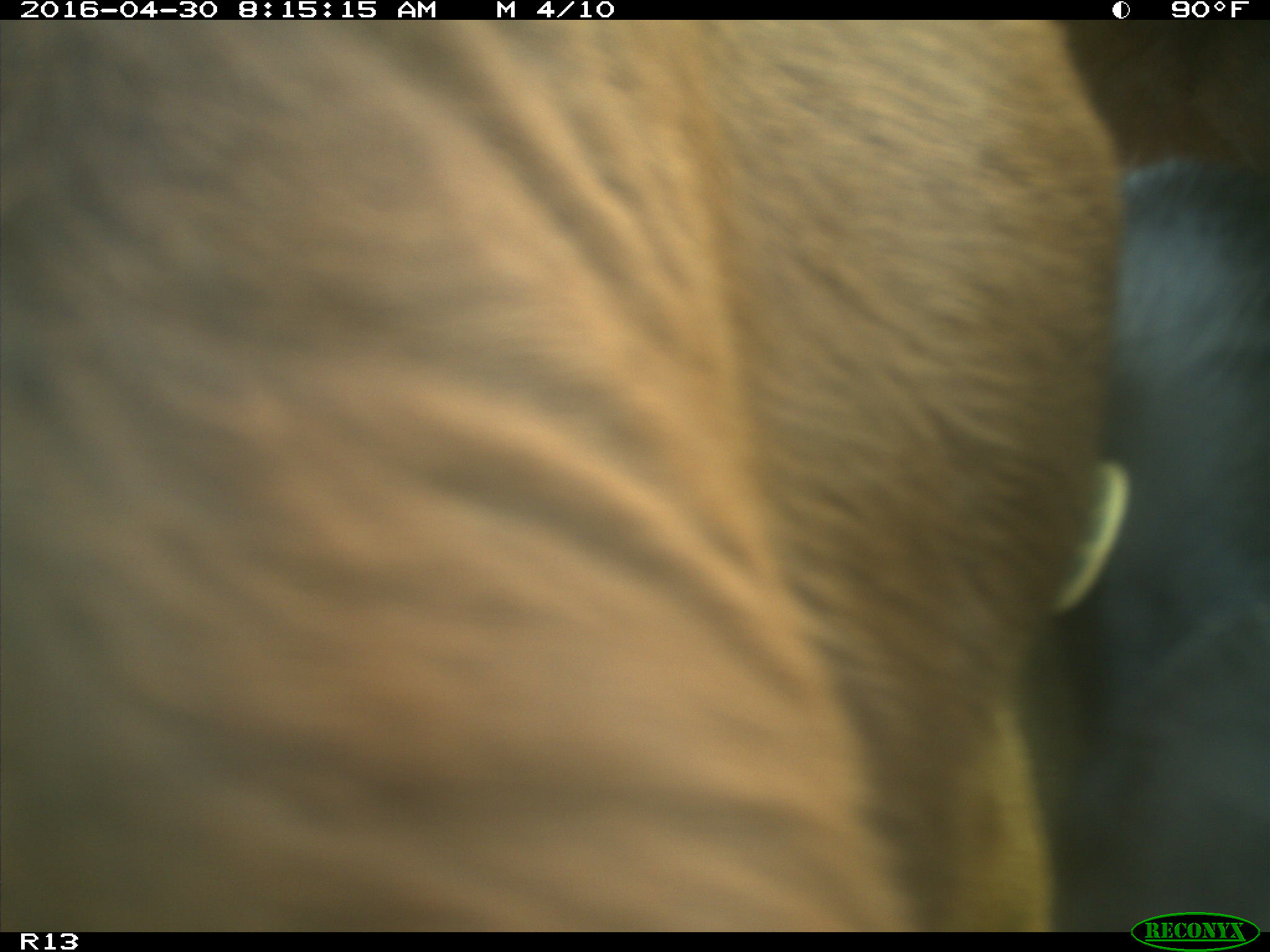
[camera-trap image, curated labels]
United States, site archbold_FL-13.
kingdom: Animalia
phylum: Chordata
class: Mammalia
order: Artiodactyla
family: Bovidae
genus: Bos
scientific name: Bos taurus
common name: domestic cow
Bos taurus (domestic cow).